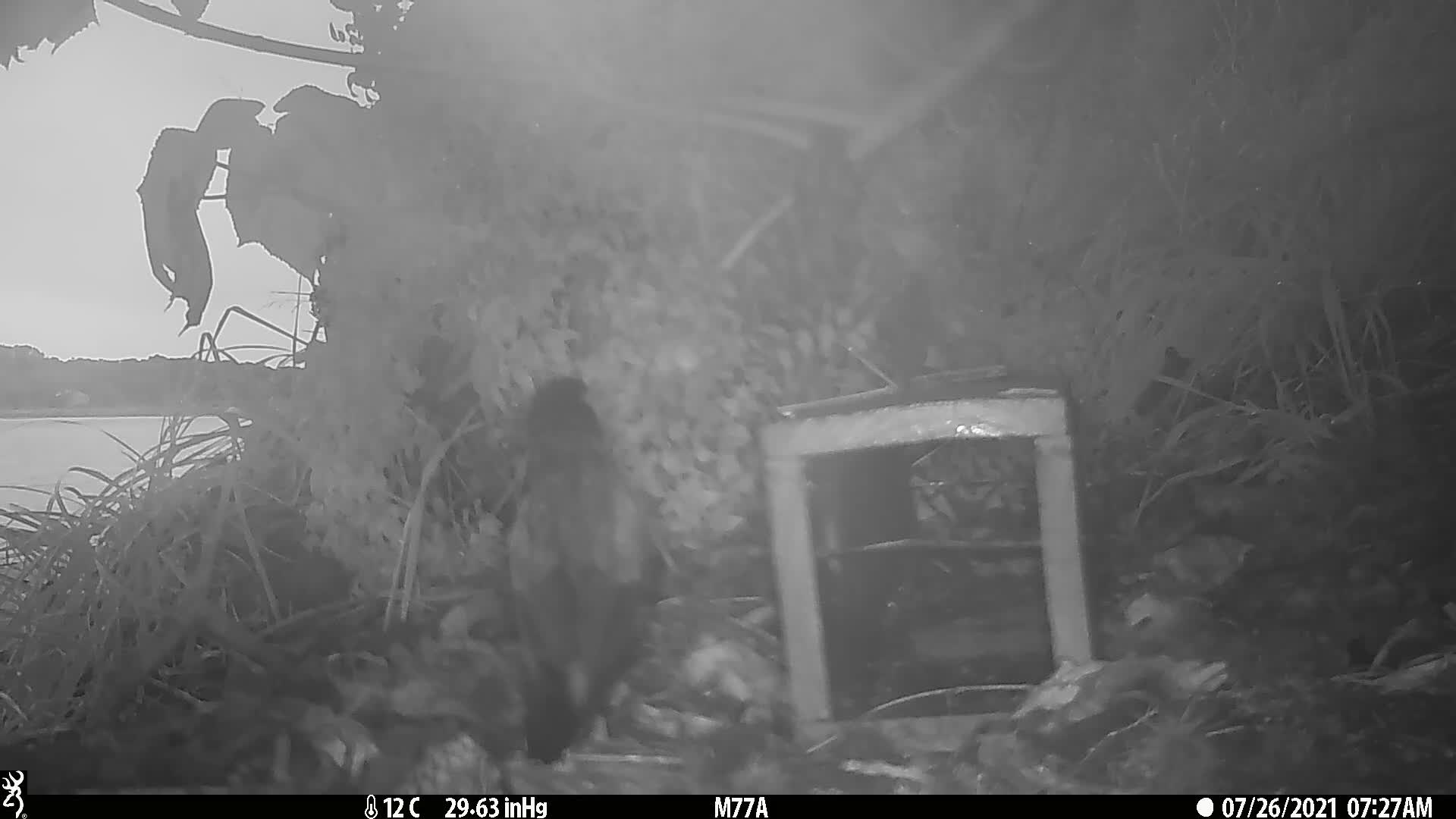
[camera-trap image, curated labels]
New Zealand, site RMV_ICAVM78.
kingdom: Animalia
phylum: Chordata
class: Aves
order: Passeriformes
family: Sturnidae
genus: Acridotheres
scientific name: Acridotheres tristis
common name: common myna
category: myna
Myna (common myna) (Acridotheres tristis).